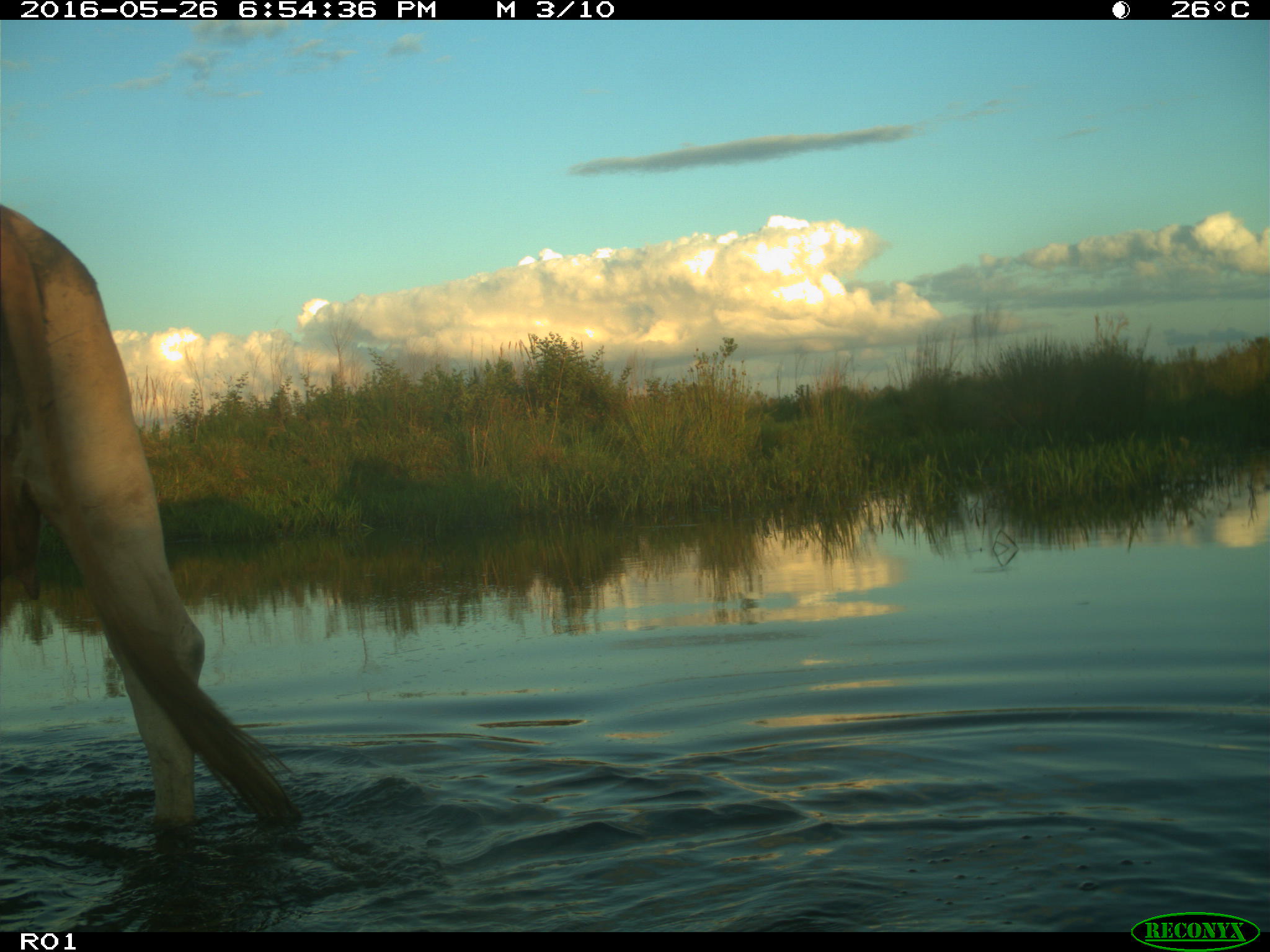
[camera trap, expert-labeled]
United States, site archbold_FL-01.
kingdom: Animalia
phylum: Chordata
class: Mammalia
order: Artiodactyla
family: Bovidae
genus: Bos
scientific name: Bos taurus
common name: domestic cow